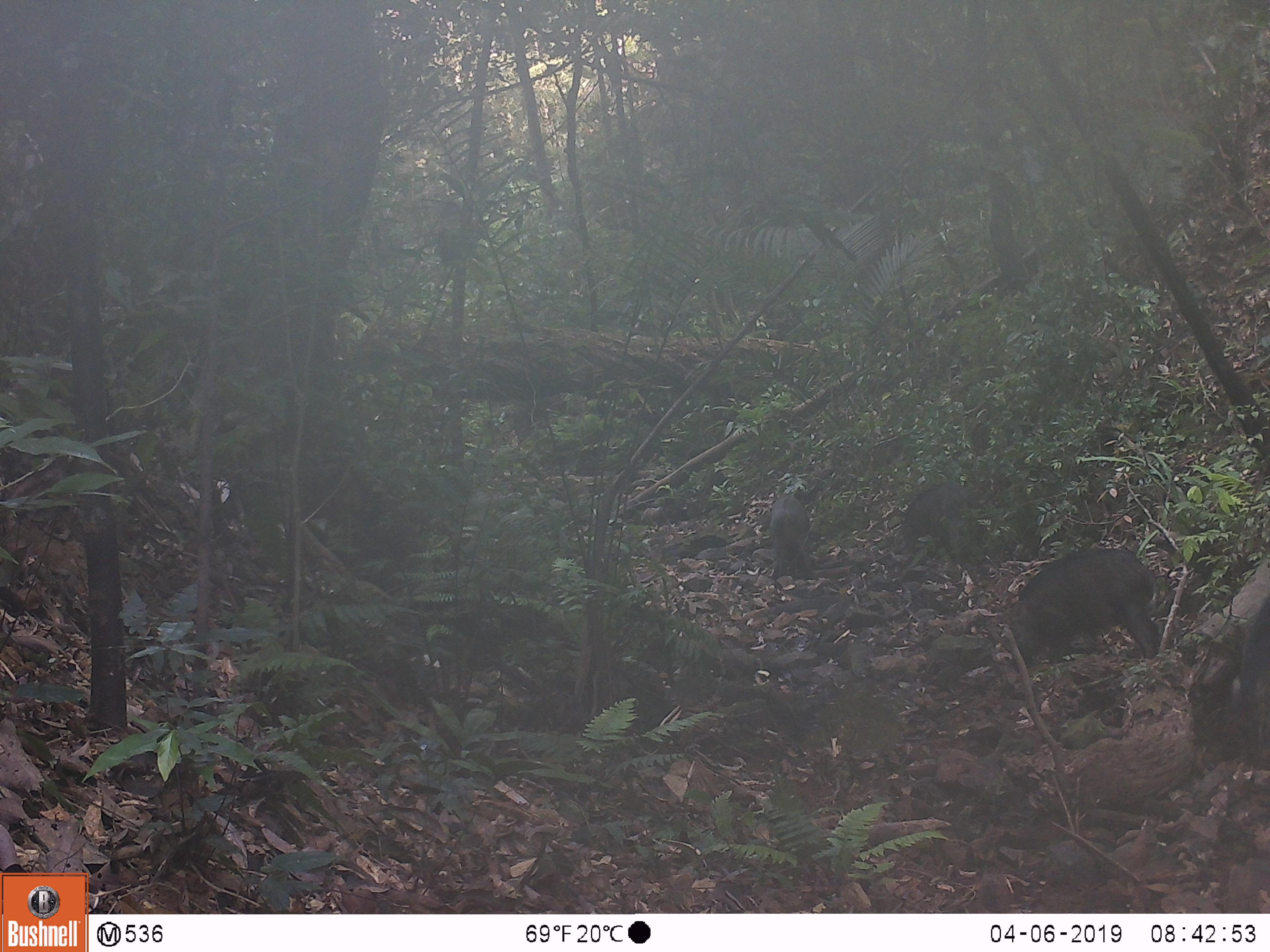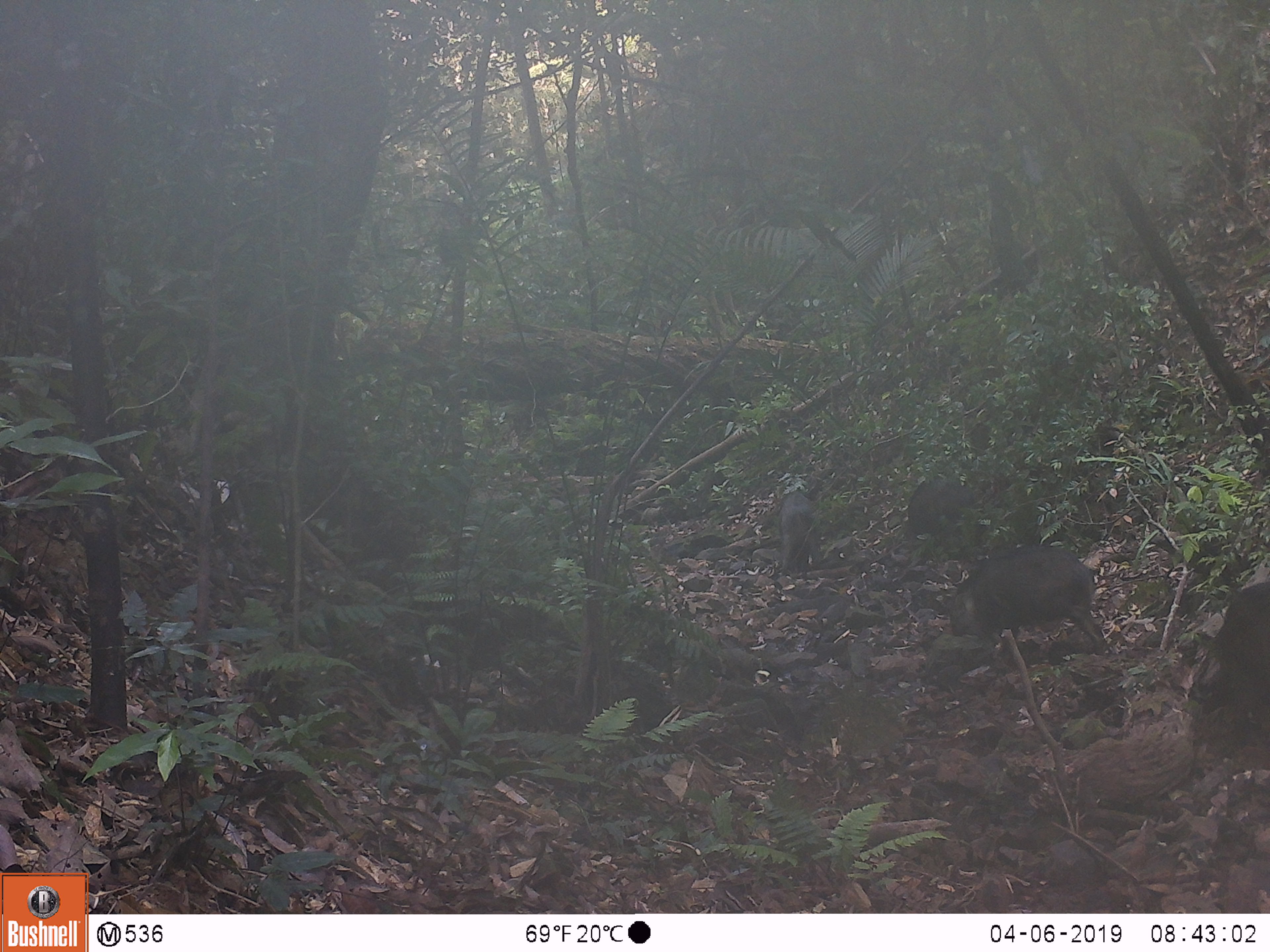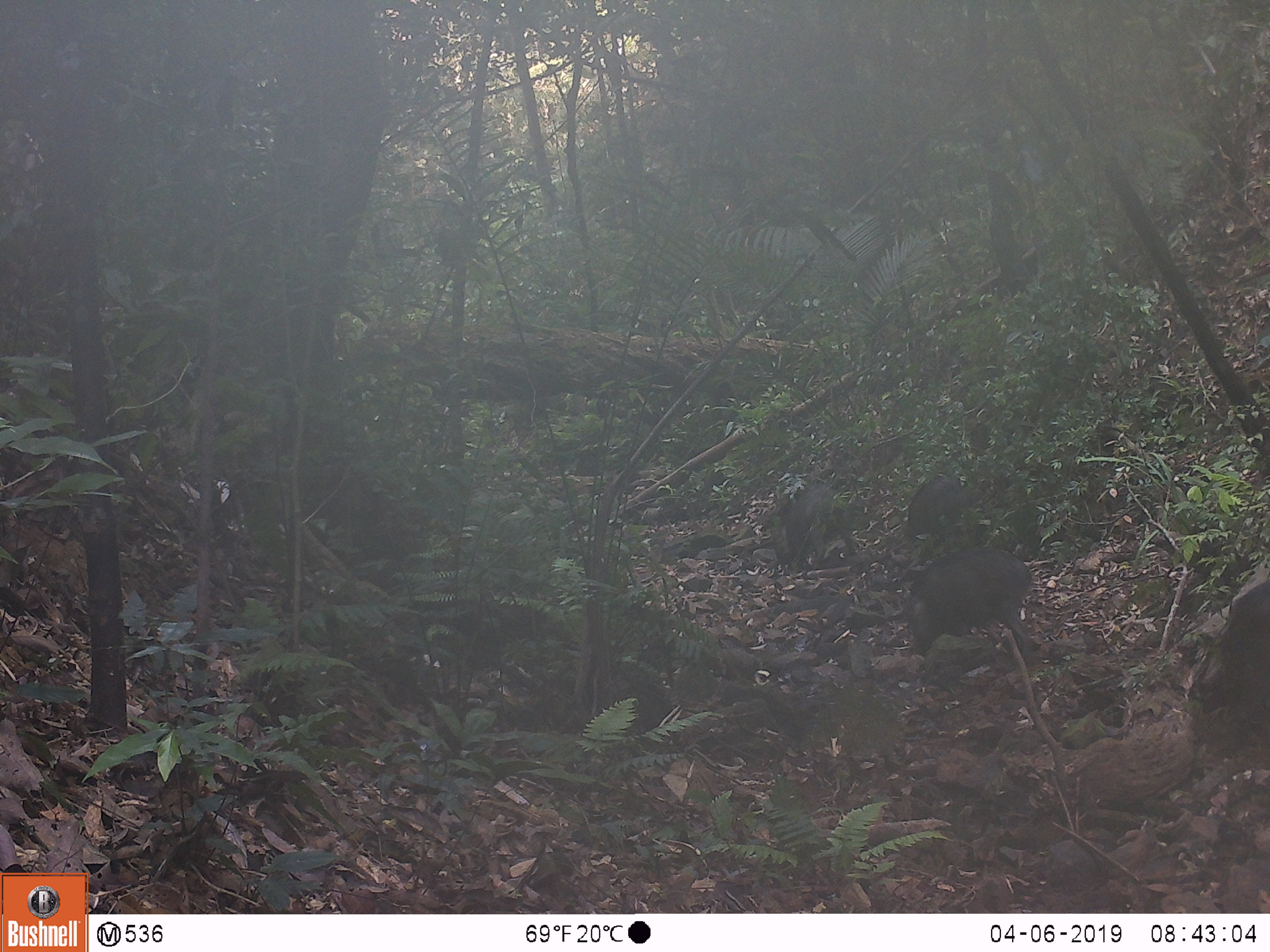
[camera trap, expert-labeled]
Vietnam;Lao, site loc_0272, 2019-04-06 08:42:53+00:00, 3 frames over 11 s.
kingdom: Animalia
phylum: Chordata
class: Mammalia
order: Artiodactyla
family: Suidae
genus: Sus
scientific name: Sus scrofa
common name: eurasian wild pig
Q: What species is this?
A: Eurasian wild pig (Sus scrofa).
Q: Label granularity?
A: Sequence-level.